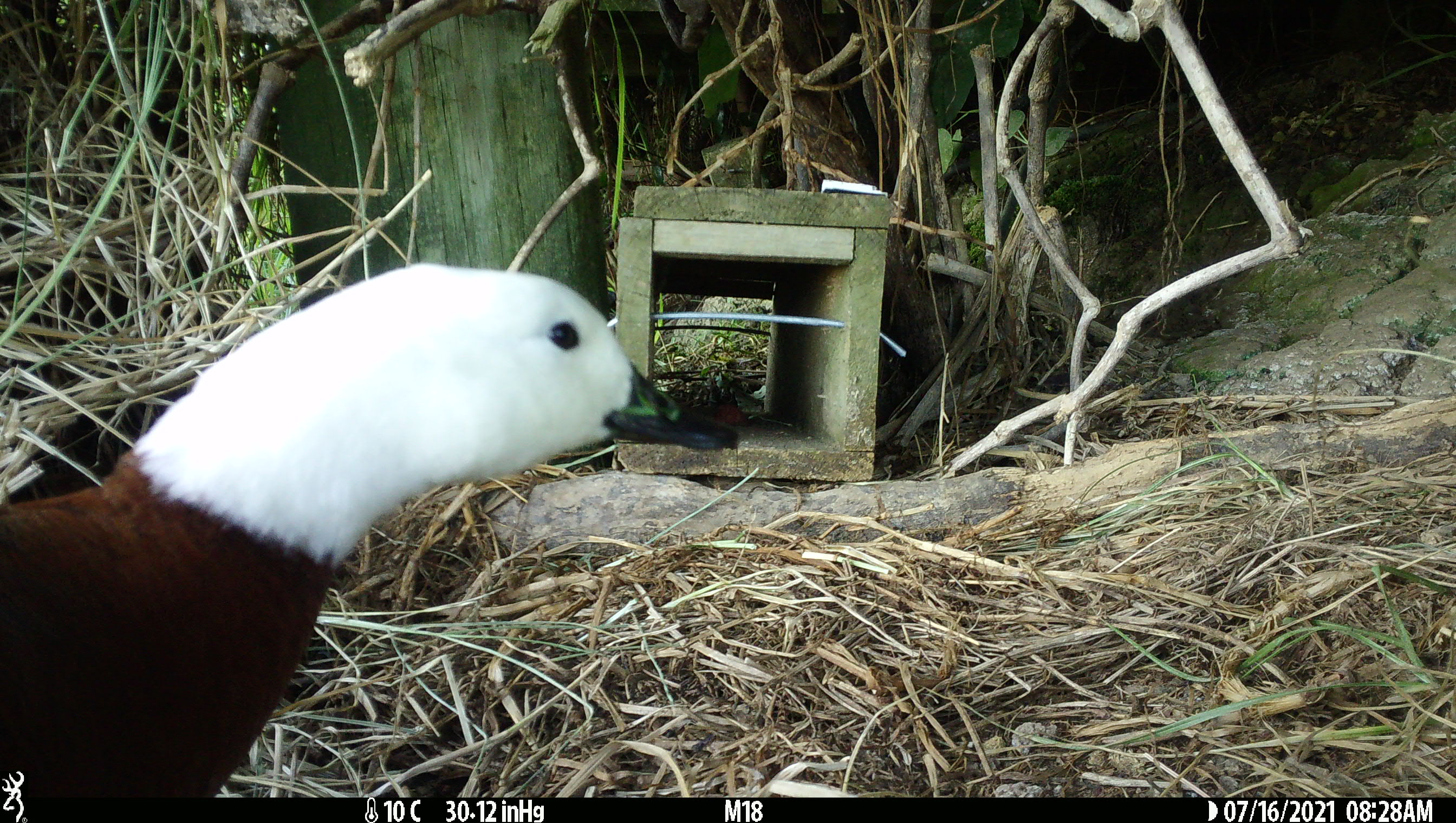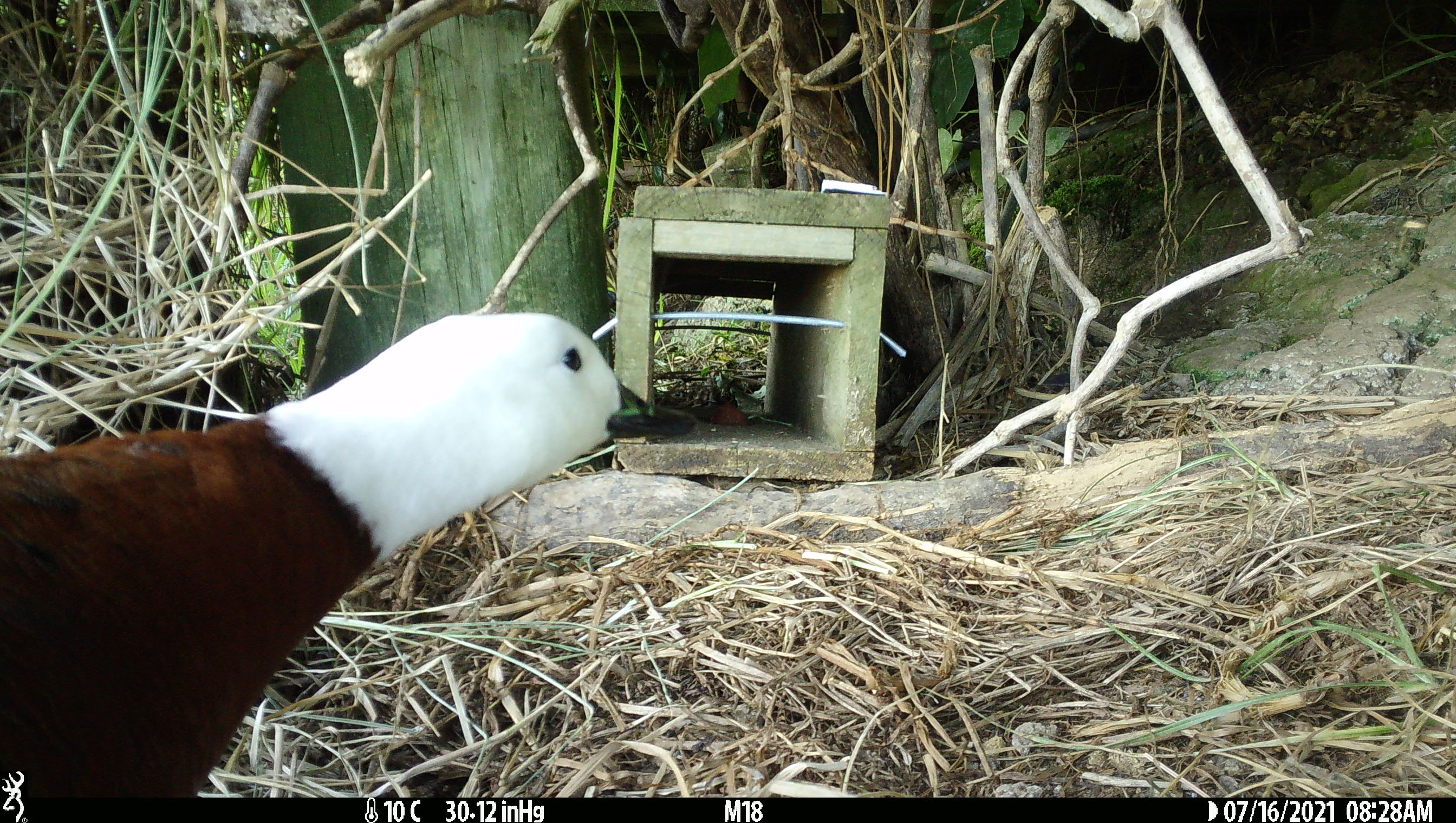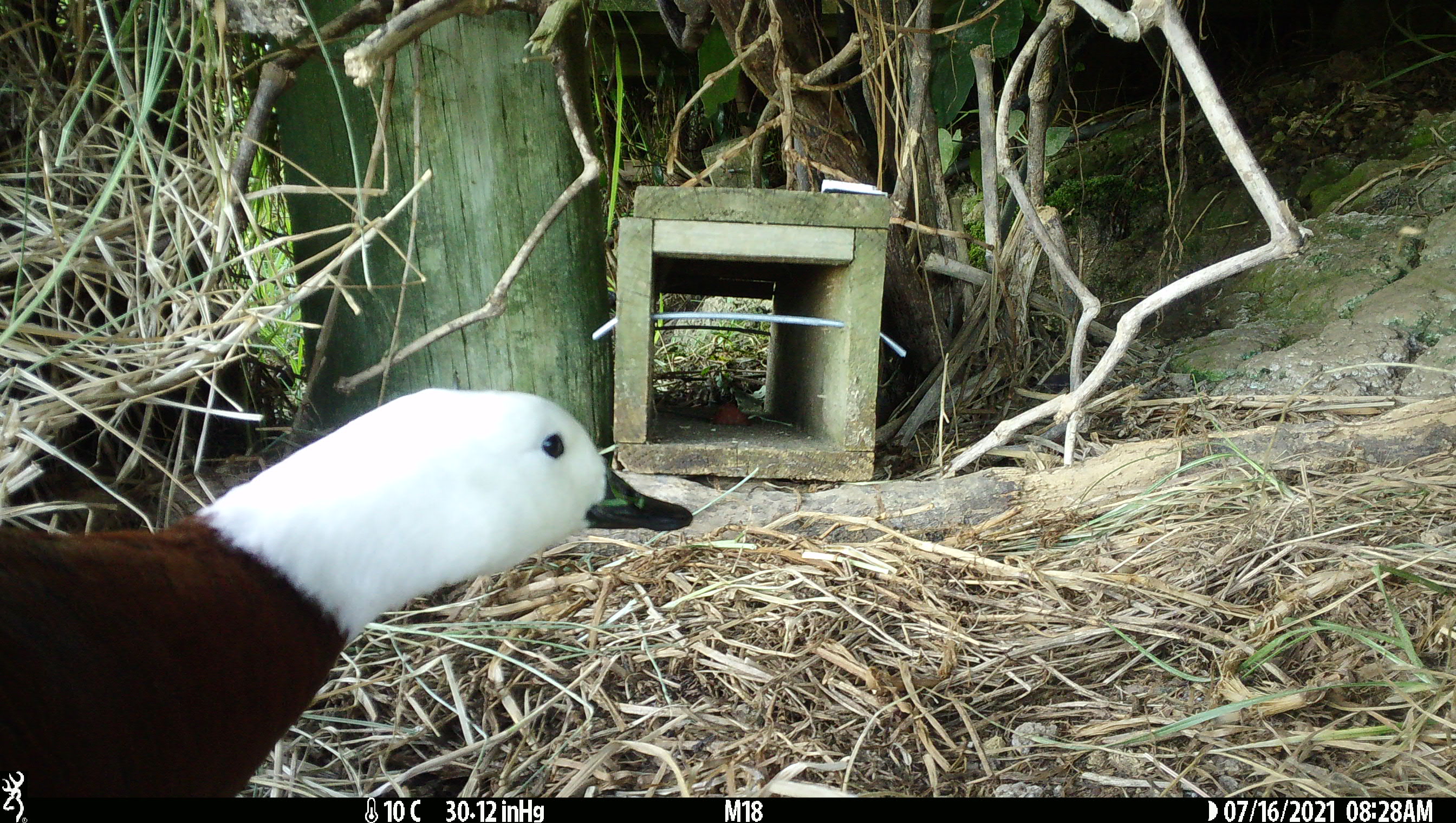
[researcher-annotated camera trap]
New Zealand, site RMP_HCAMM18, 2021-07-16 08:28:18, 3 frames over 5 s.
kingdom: Animalia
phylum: Chordata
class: Aves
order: Anseriformes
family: Anatidae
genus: Tadorna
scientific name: Tadorna variegata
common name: paradise shelduck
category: paradise duck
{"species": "paradise duck (paradise shelduck) (Tadorna variegata)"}